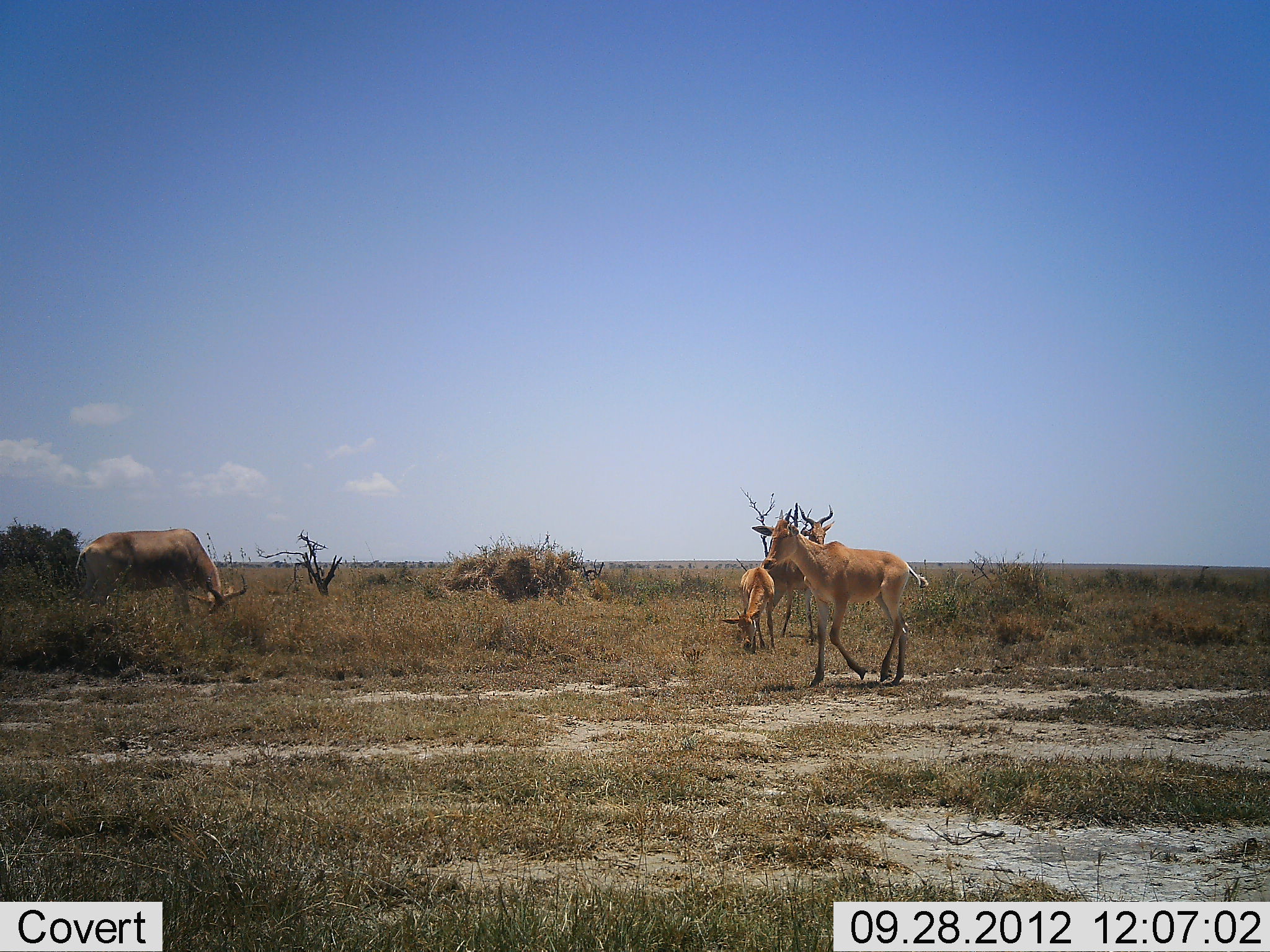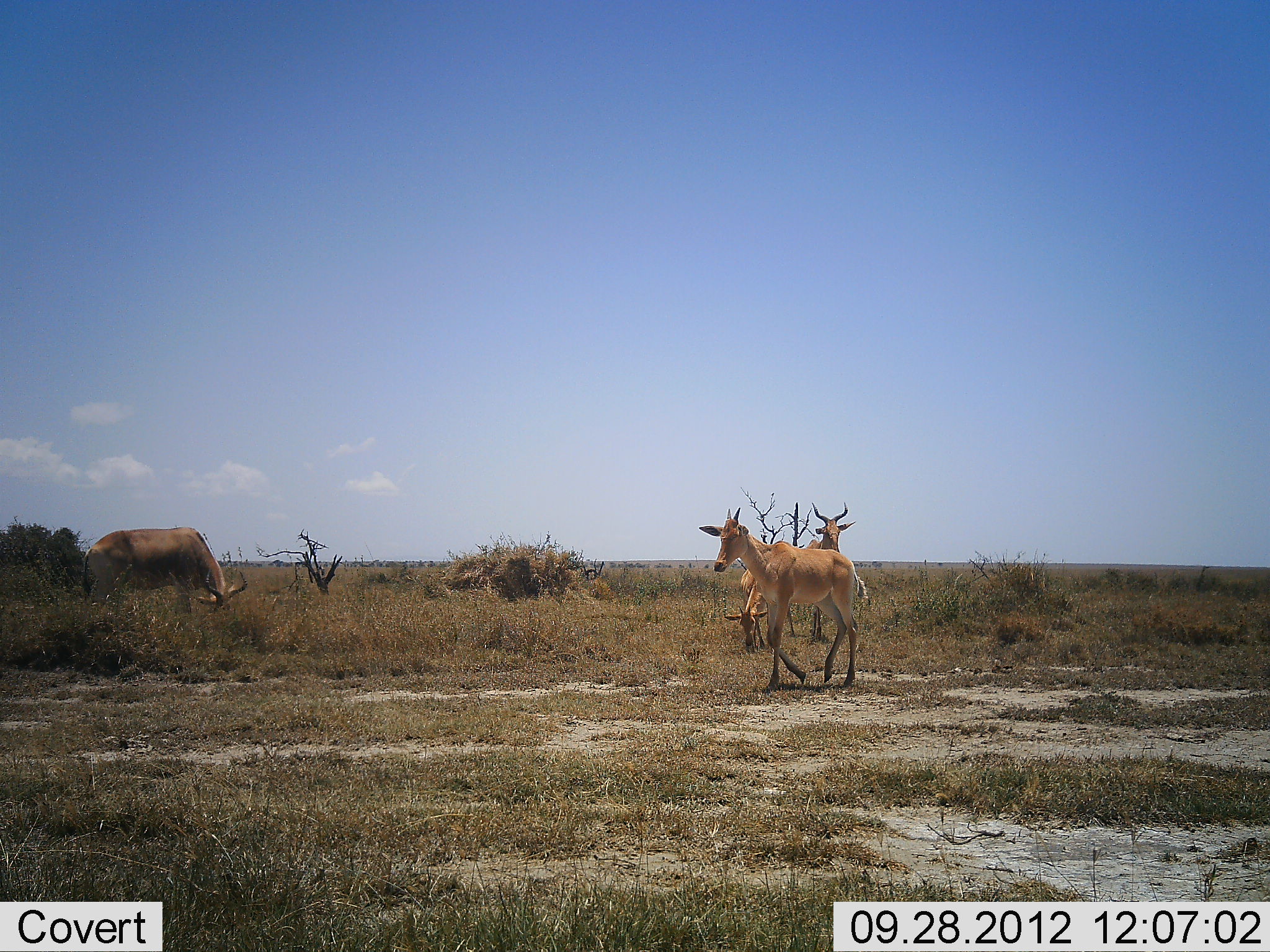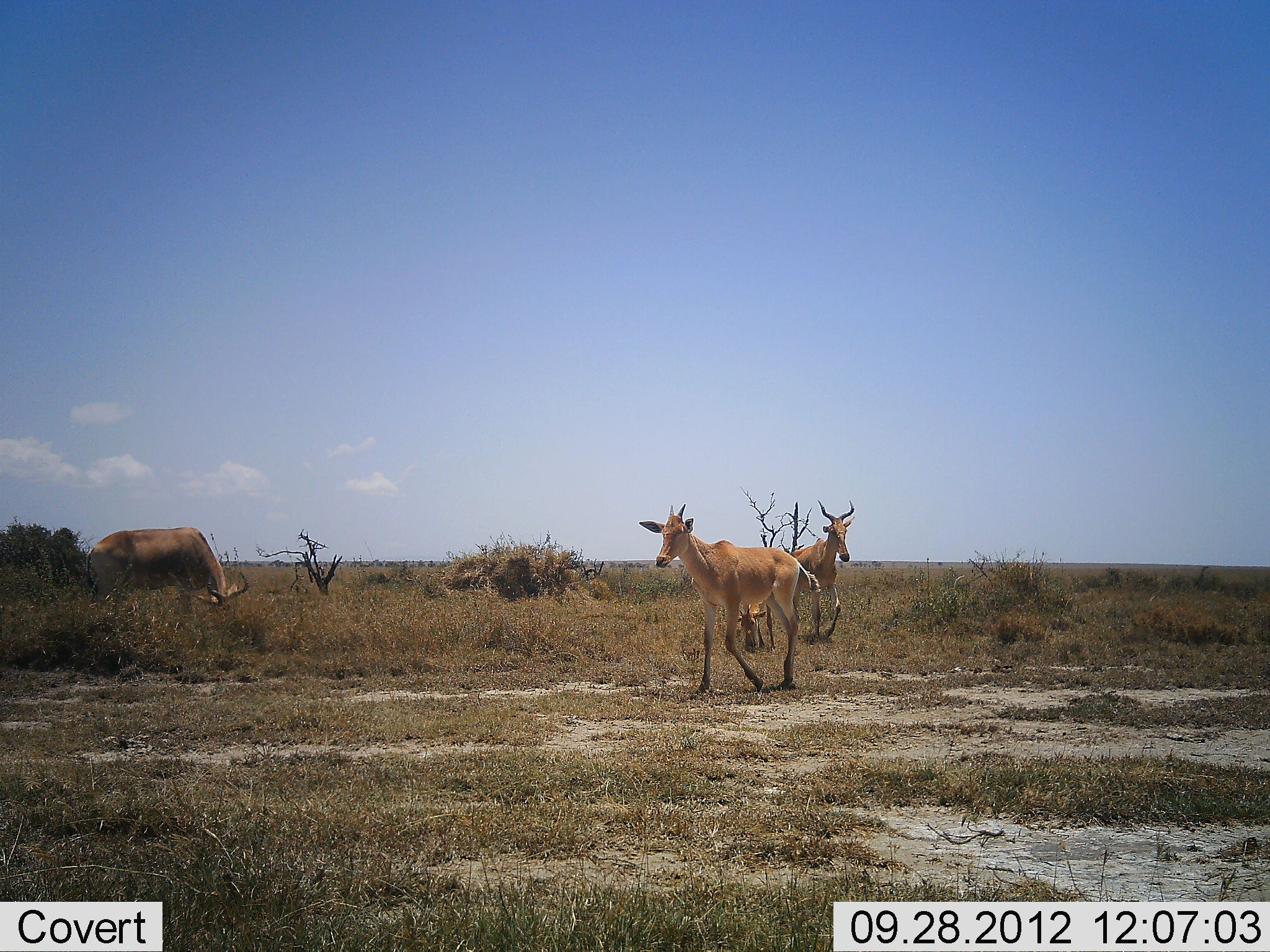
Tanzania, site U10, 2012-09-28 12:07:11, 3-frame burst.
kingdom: Animalia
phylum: Chordata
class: Mammalia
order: Artiodactyla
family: Bovidae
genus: Alcelaphus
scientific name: Alcelaphus buselaphus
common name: hartebeest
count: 4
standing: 30%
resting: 0%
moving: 100%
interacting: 0%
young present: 20%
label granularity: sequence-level